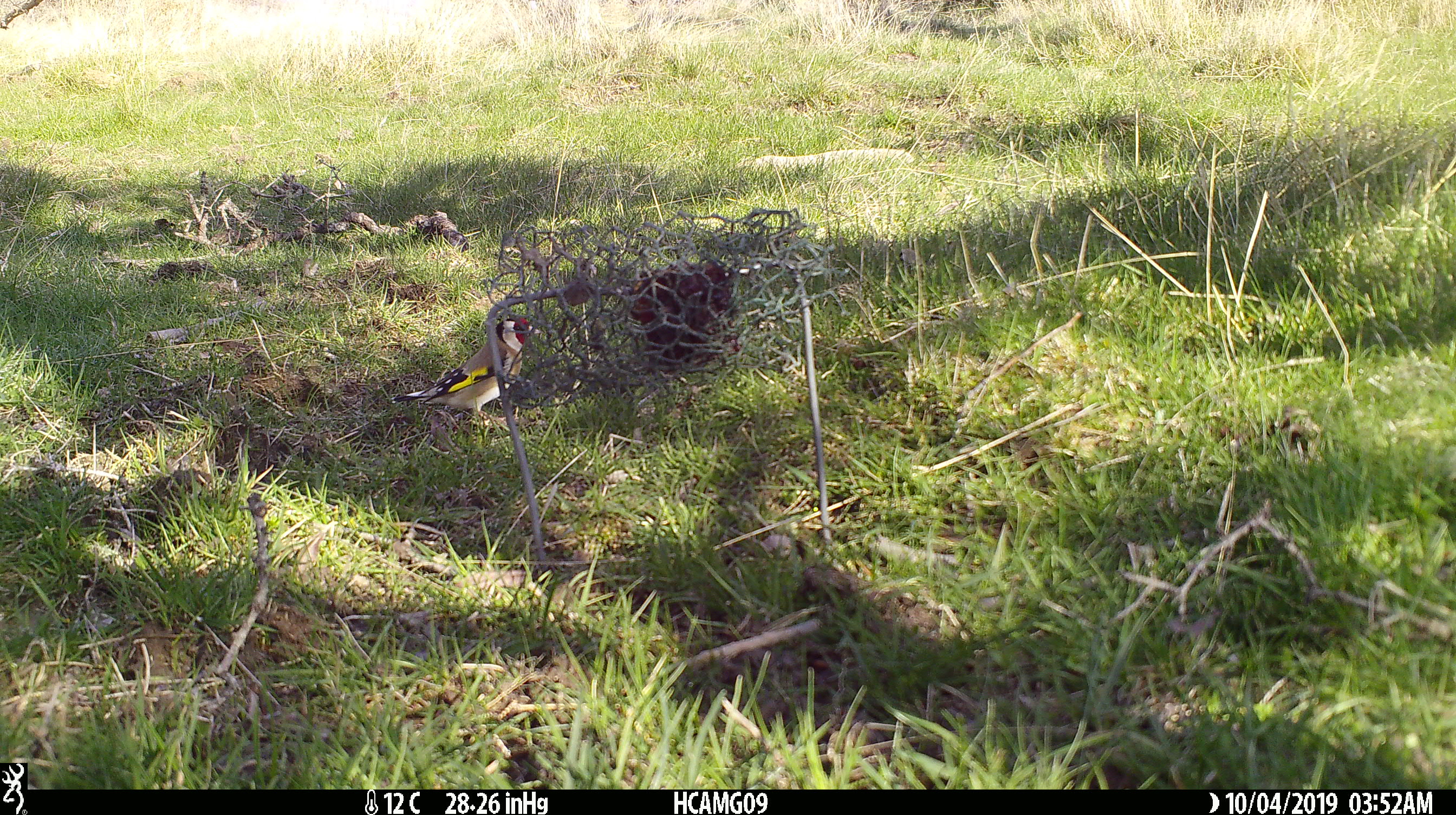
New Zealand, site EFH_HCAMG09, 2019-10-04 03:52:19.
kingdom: Animalia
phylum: Chordata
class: Aves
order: Passeriformes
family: Fringillidae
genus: Carduelis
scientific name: Carduelis carduelis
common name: european goldfinch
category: goldfinch